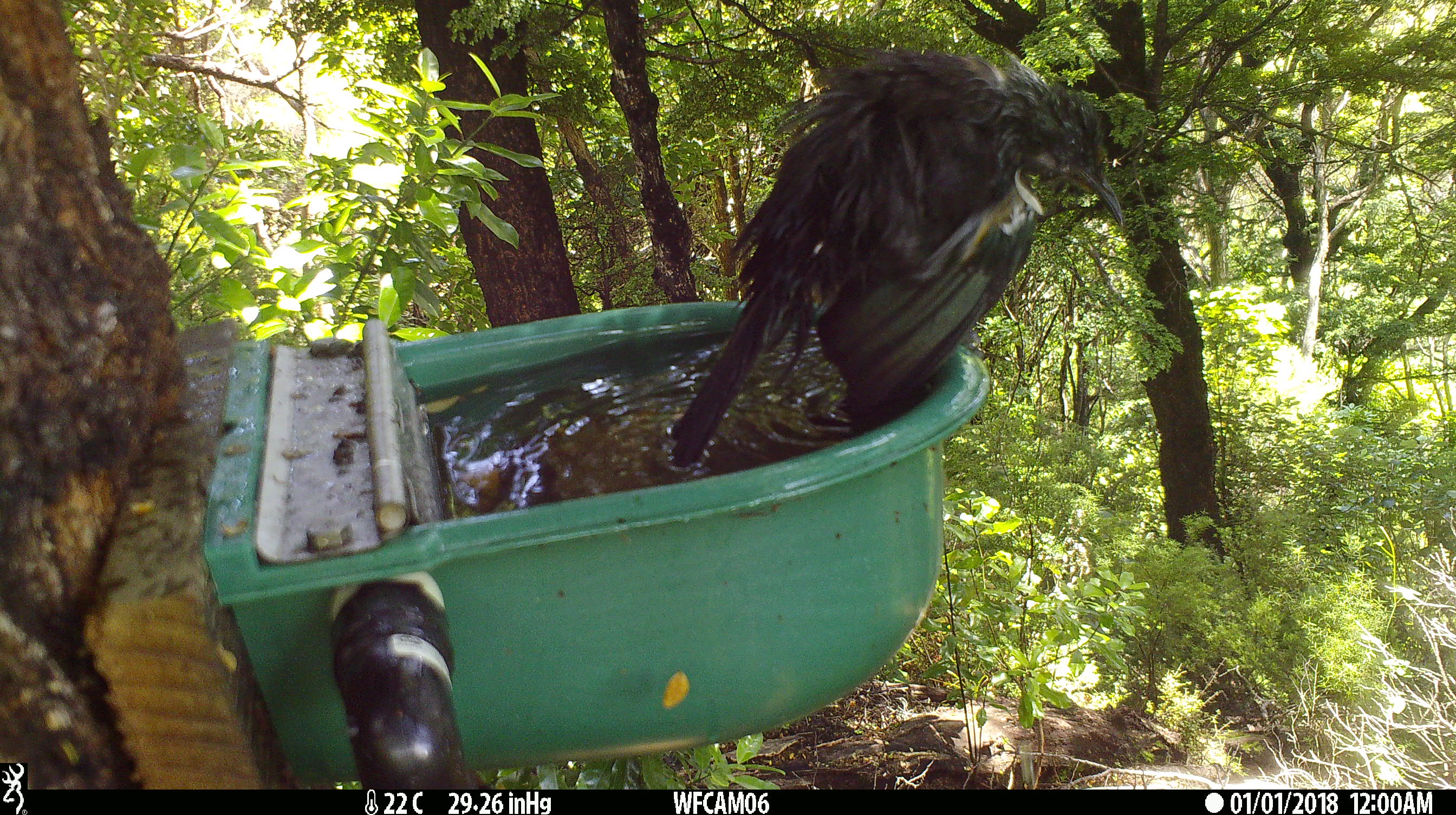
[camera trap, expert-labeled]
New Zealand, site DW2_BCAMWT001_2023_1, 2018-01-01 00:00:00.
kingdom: Animalia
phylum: Chordata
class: Aves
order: Passeriformes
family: Meliphagidae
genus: Prosthemadera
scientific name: Prosthemadera novaeseelandiae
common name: tui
Tui (Prosthemadera novaeseelandiae).